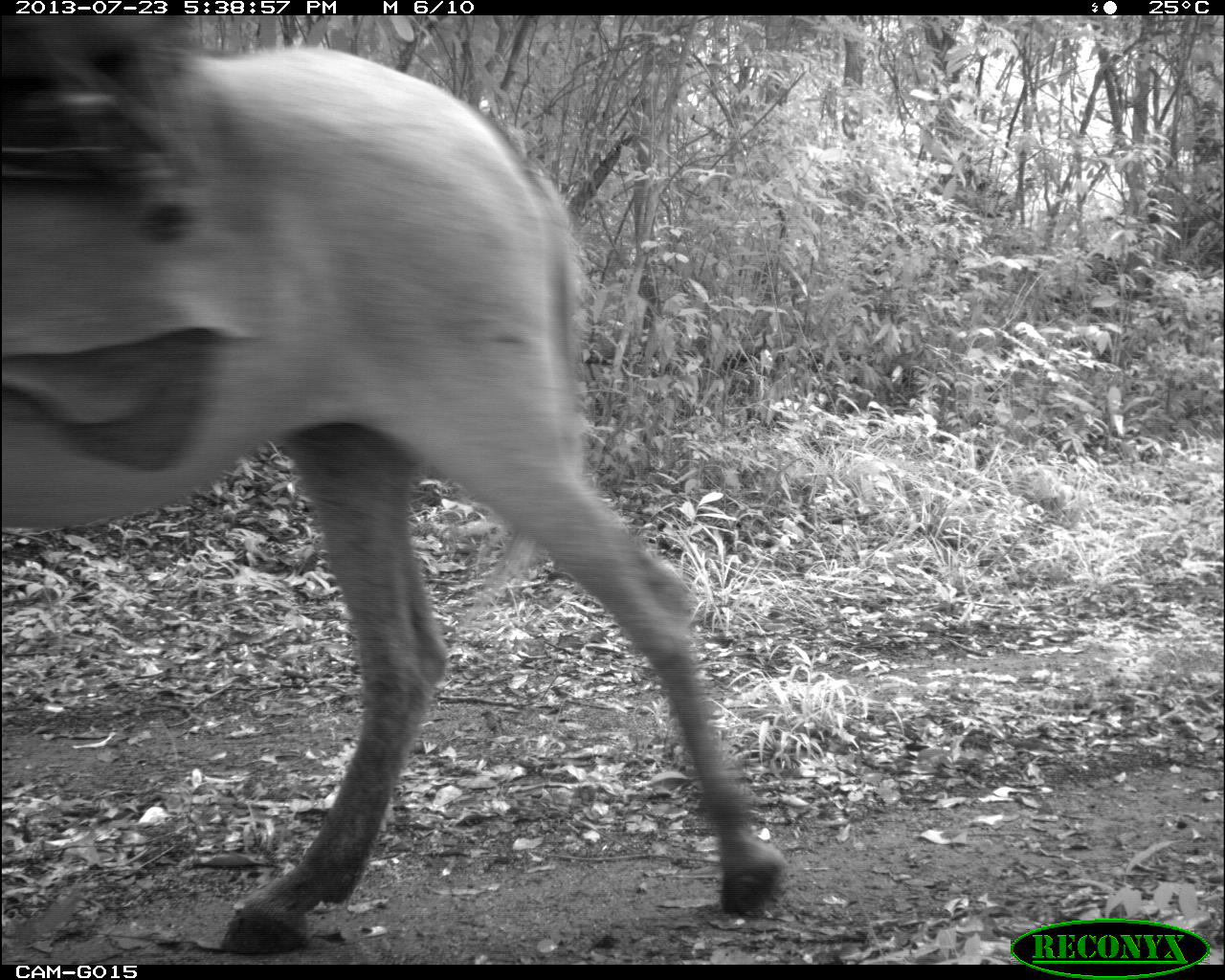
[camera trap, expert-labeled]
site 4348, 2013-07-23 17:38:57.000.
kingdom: Animalia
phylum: Chordata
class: Mammalia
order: Perissodactyla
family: Equidae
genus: Equus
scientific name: Equus ferus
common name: wild horse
Equus ferus (wild horse), count 2.